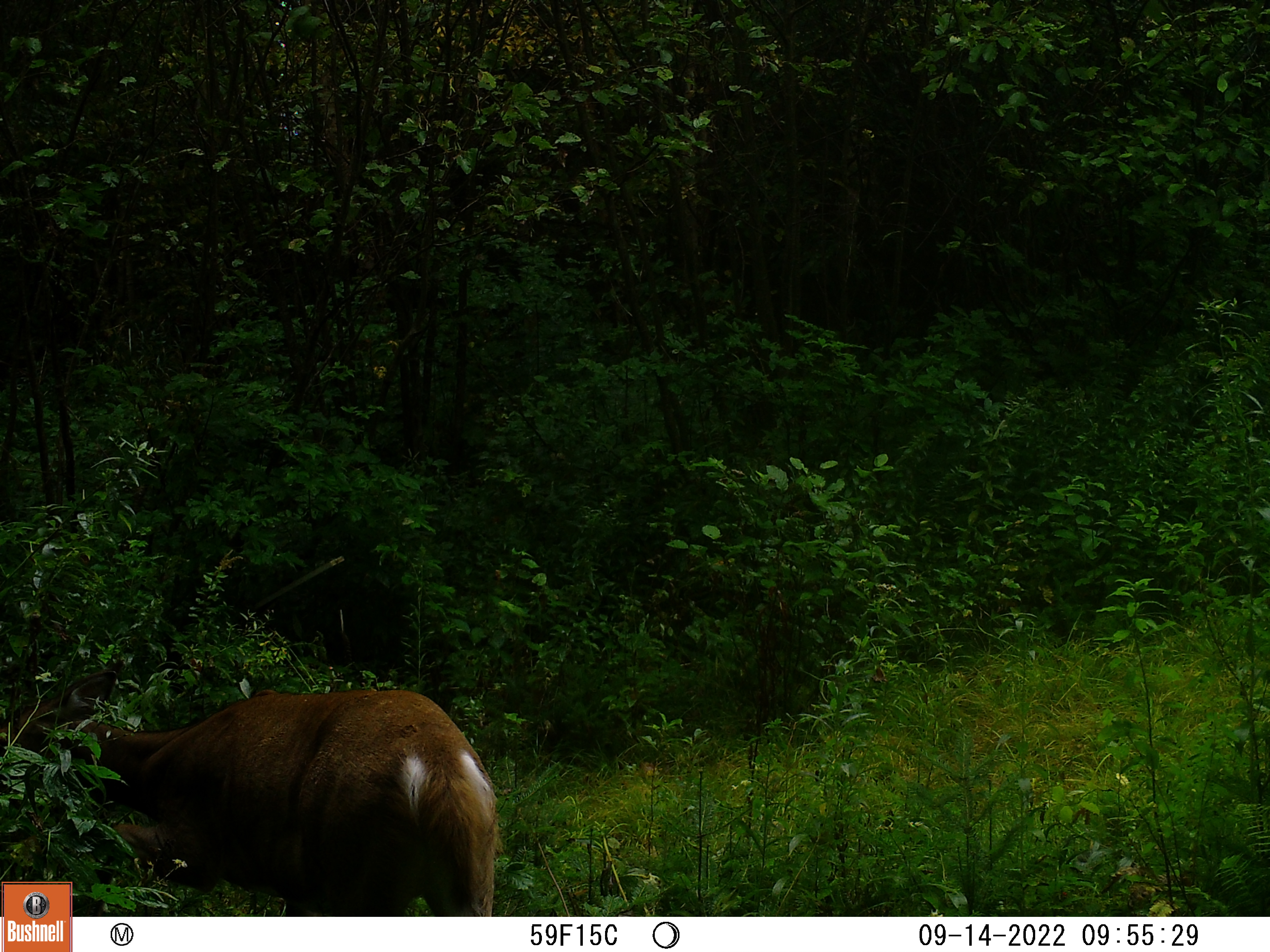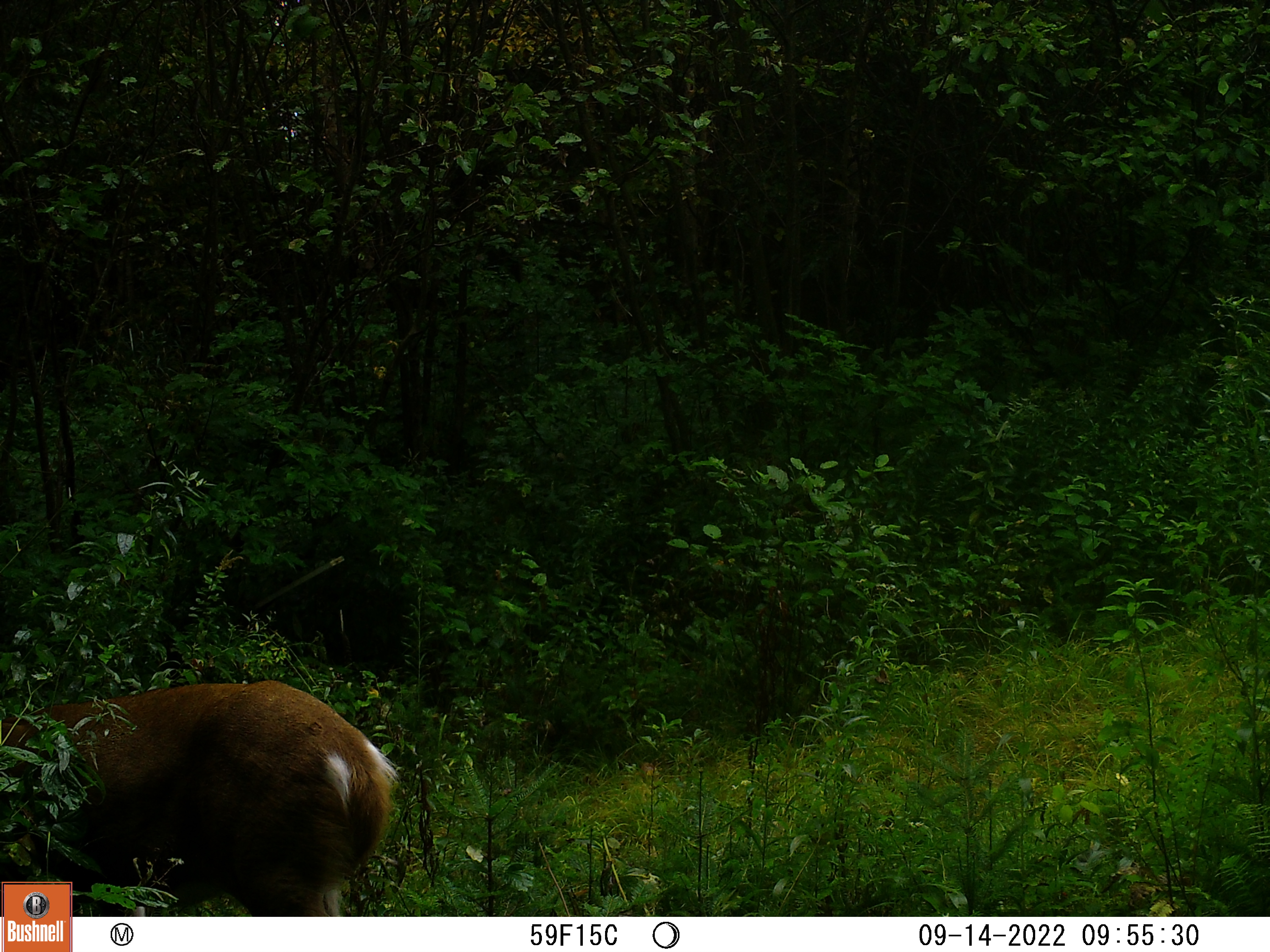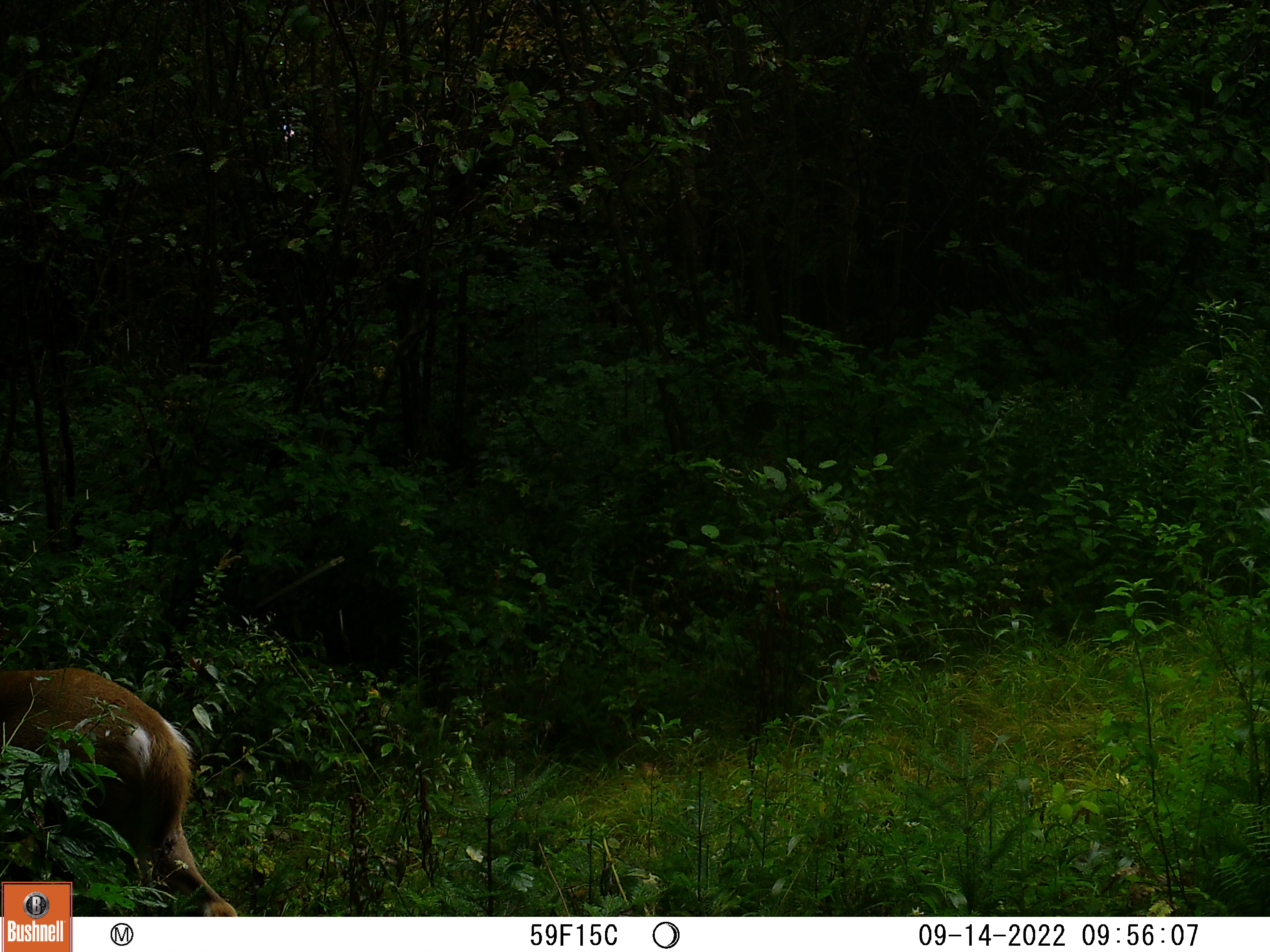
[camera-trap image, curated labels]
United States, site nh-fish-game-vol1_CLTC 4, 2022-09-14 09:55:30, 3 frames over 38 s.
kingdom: Animalia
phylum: Chordata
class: Mammalia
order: Artiodactyla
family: Cervidae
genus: Odocoileus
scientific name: Odocoileus virginianus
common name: white-tailed deer